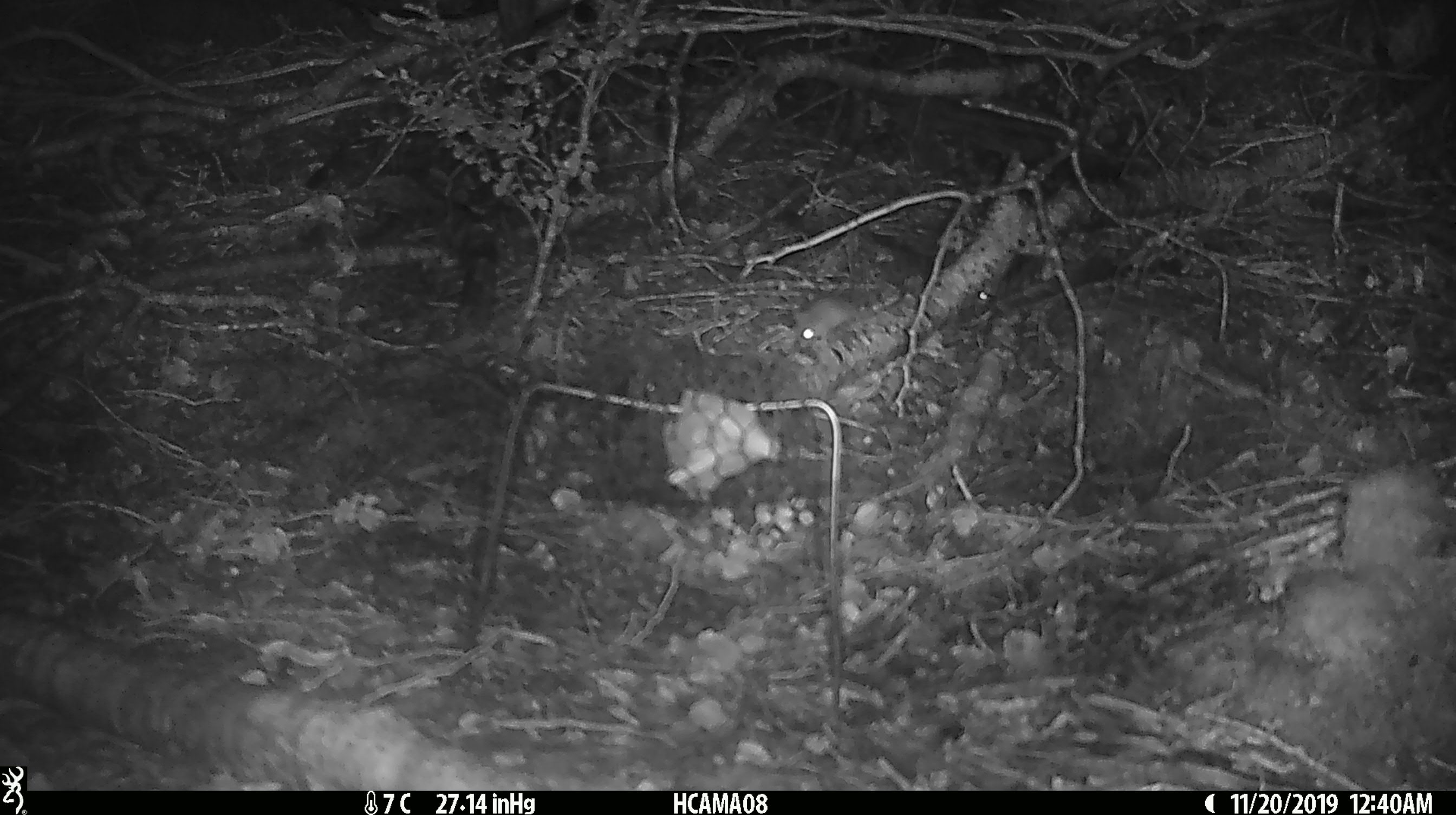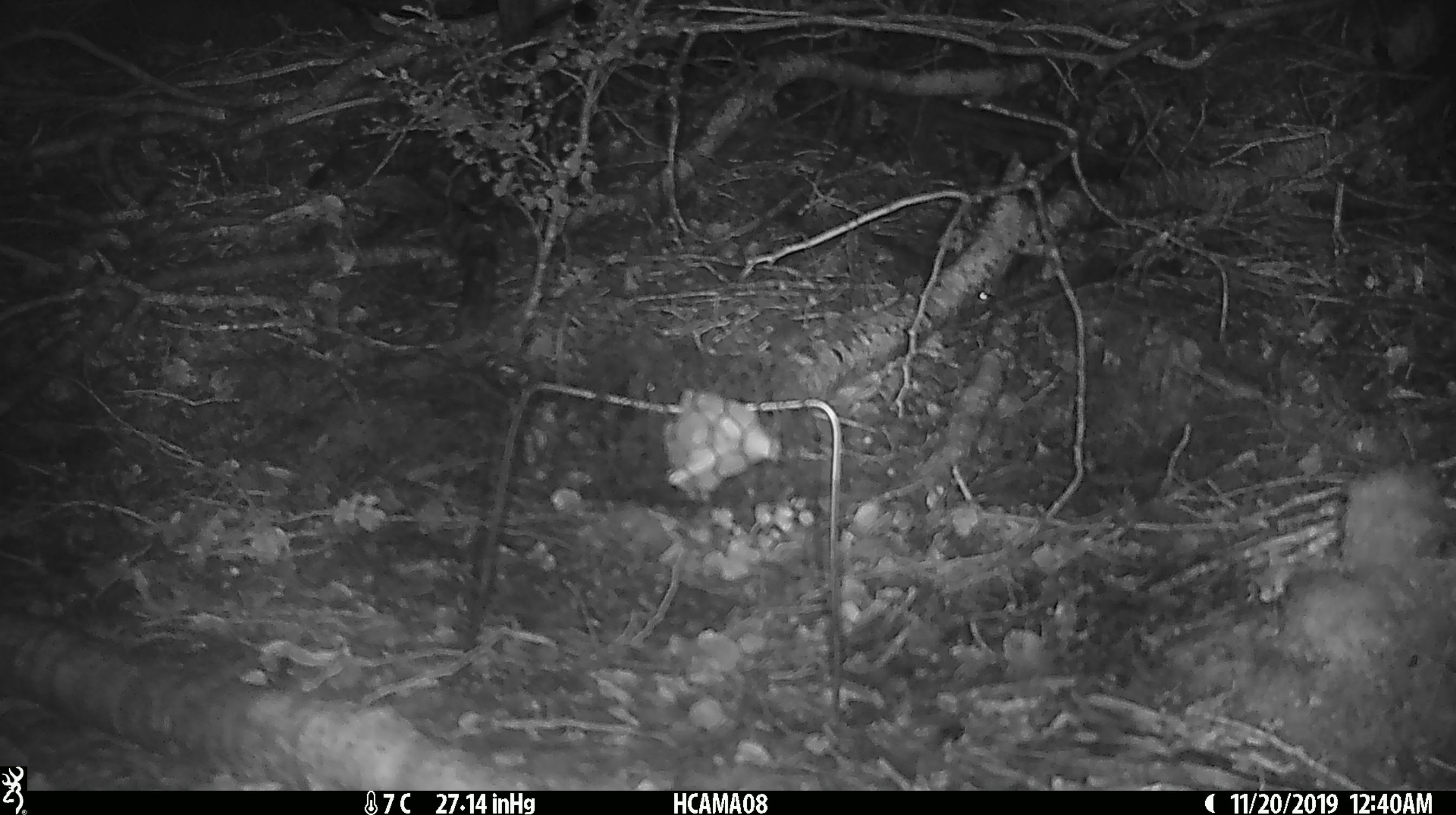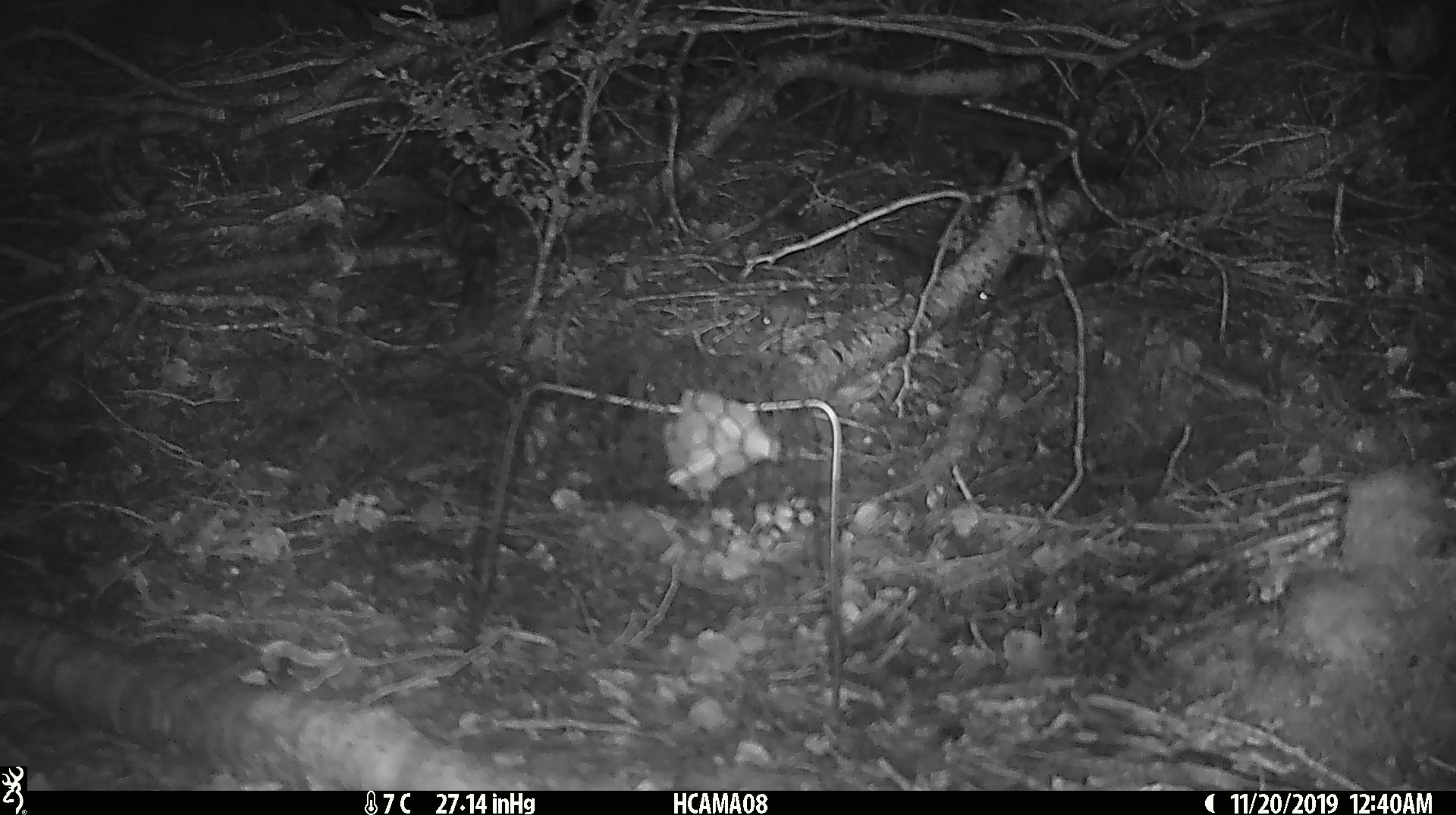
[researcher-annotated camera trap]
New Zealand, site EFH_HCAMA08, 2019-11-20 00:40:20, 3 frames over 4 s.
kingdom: Animalia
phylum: Chordata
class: Mammalia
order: Rodentia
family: Muridae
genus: Mus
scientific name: Mus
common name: mouse